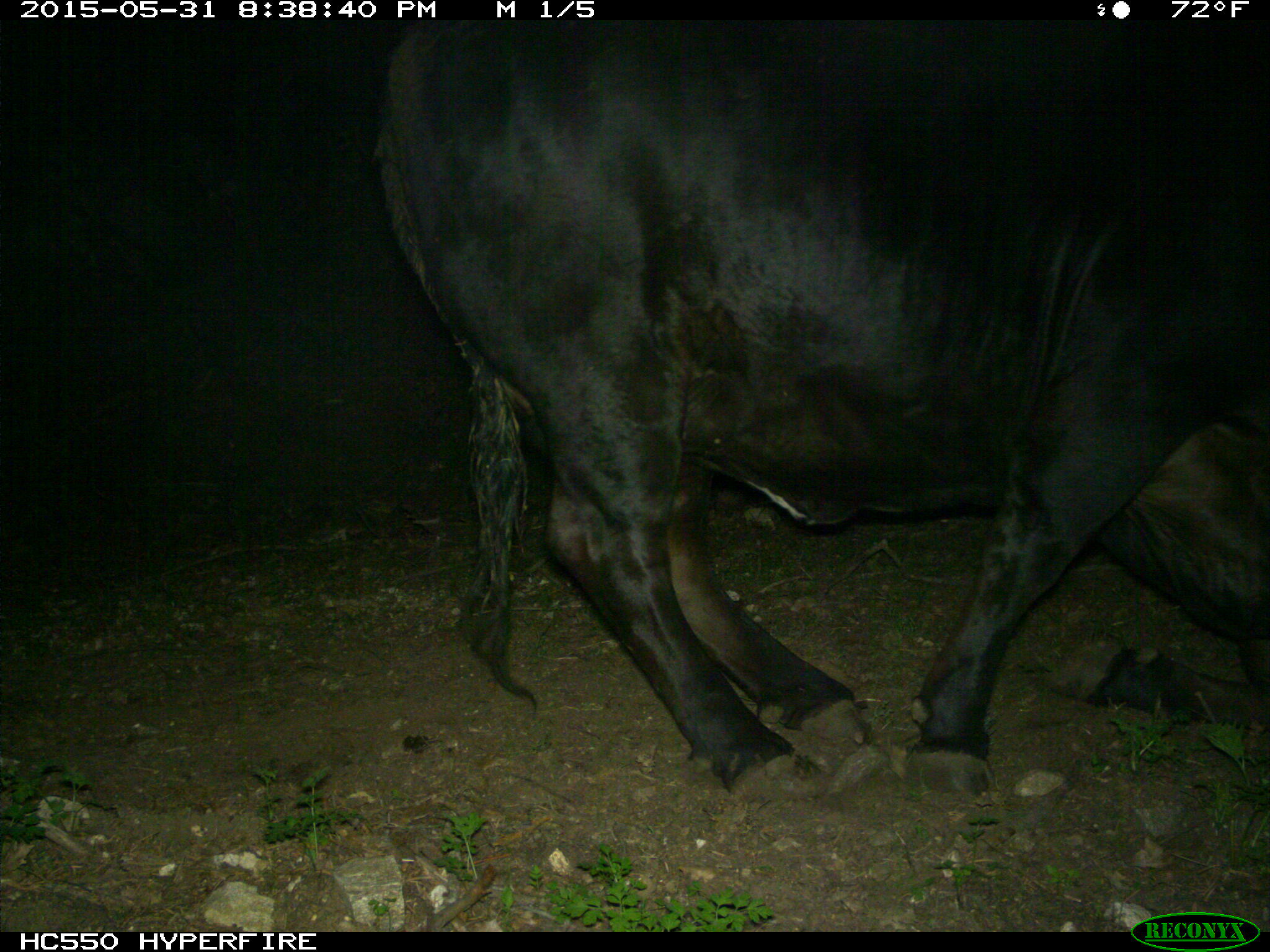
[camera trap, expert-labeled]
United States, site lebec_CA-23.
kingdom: Animalia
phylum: Chordata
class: Mammalia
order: Artiodactyla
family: Bovidae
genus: Bos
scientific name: Bos taurus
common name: domestic cow